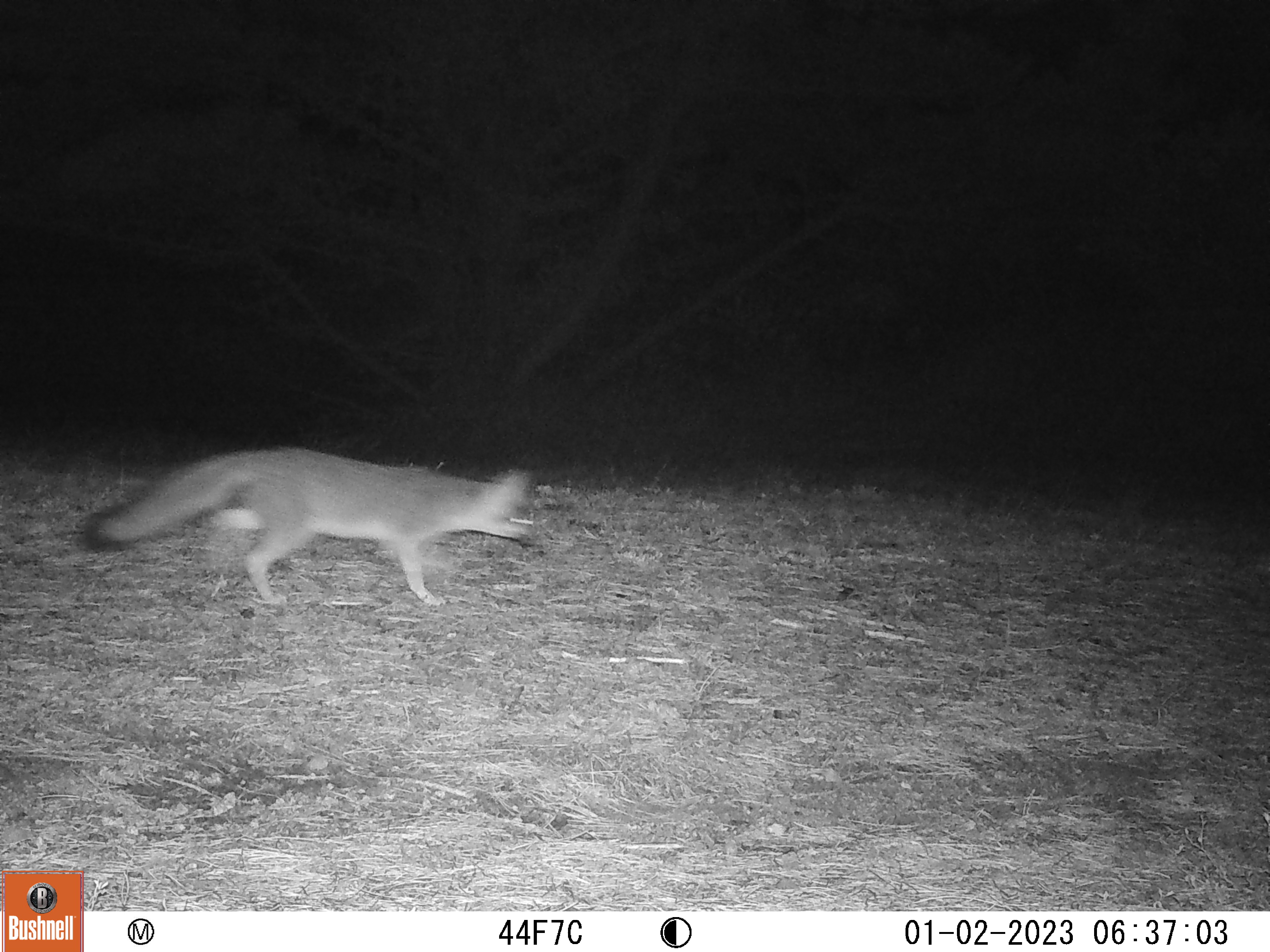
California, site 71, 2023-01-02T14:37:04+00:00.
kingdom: Animalia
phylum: Chordata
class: Mammalia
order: Carnivora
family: Canidae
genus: Urocyon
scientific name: Urocyon cinereoargenteus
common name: gray fox